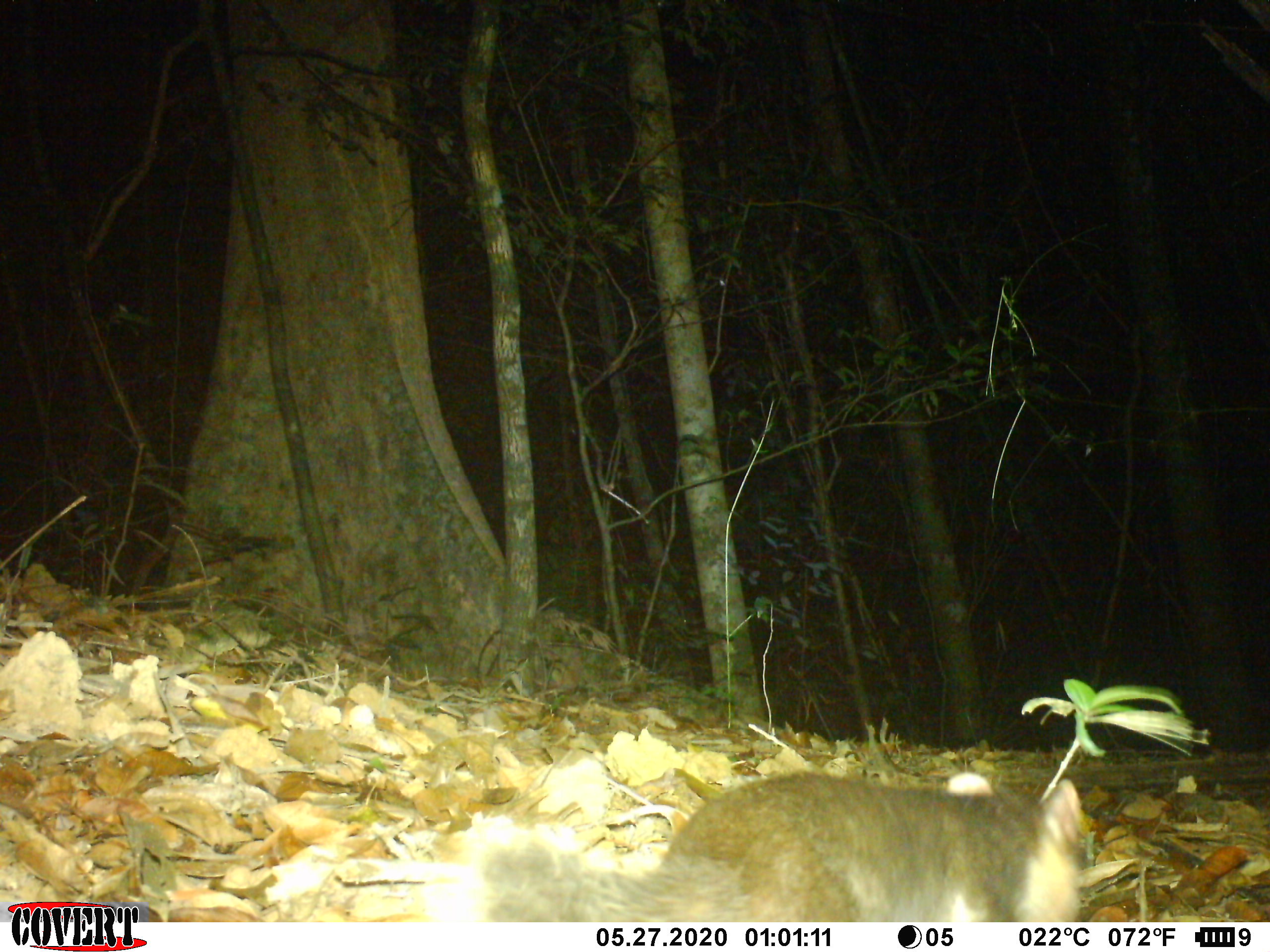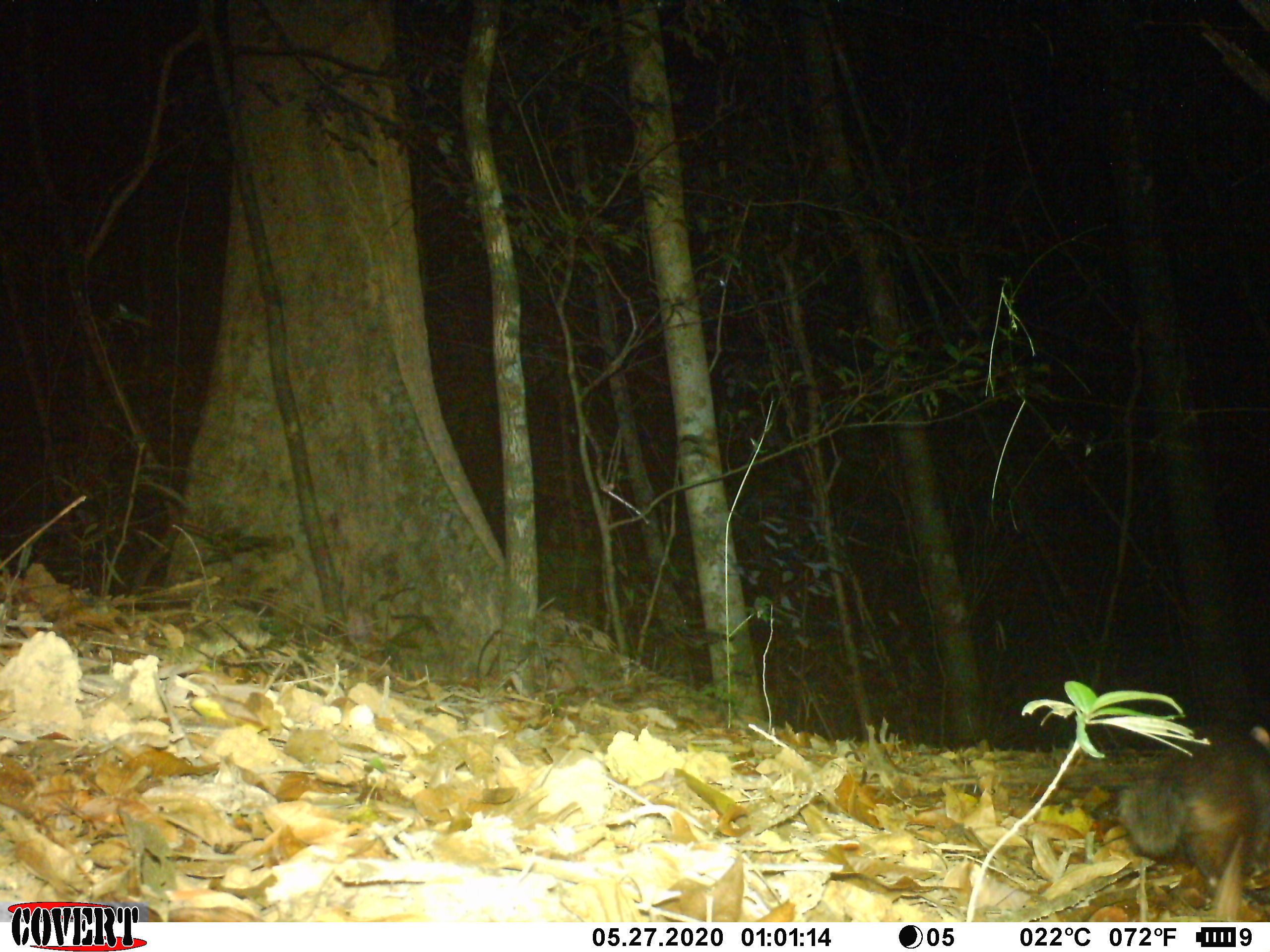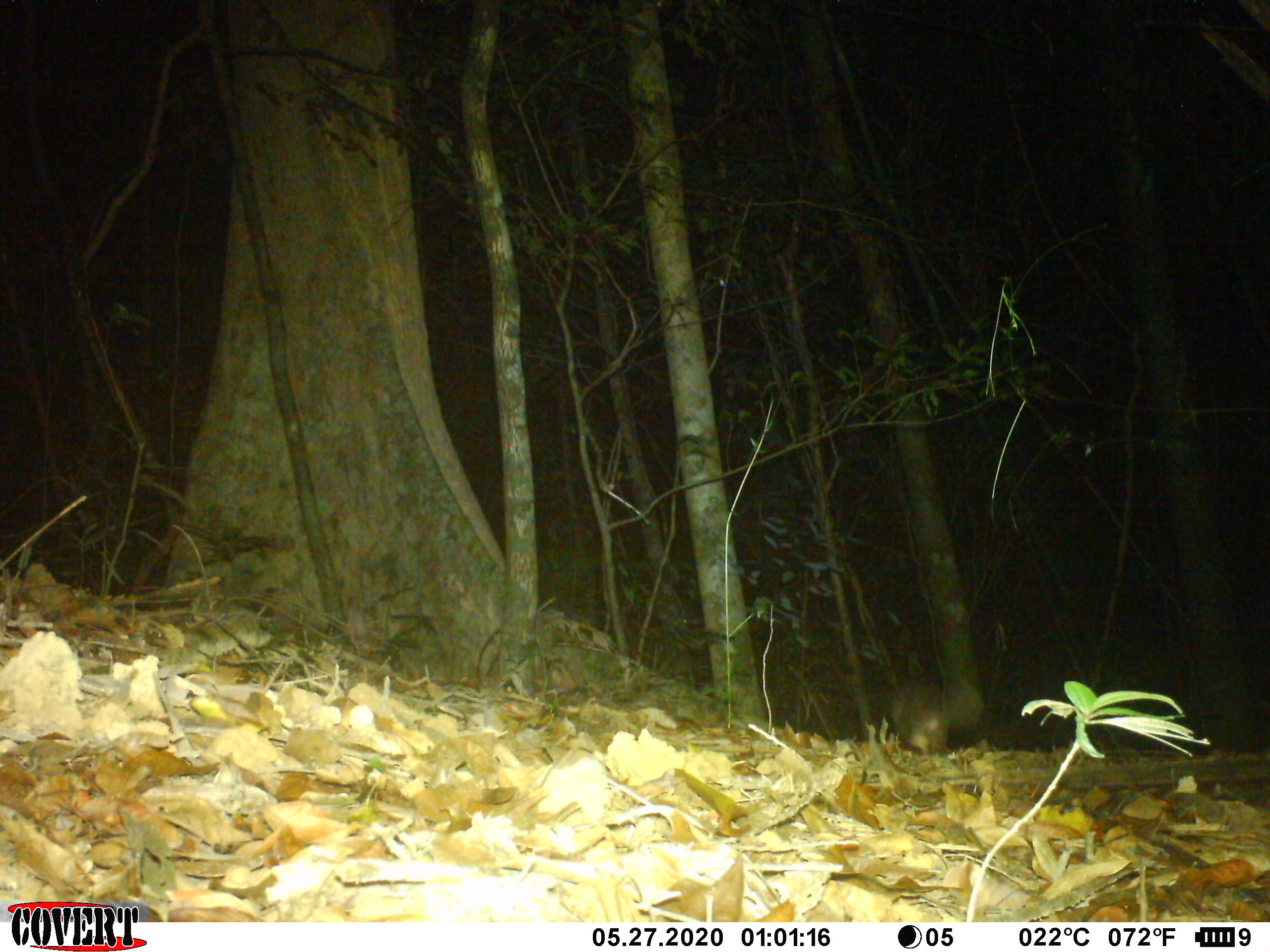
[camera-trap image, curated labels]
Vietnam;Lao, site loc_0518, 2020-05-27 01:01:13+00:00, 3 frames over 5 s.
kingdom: Animalia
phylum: Chordata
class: Mammalia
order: Carnivora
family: Mustelidae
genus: Melogale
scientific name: Melogale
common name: ferret badger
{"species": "ferret badger (Melogale)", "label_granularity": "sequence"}